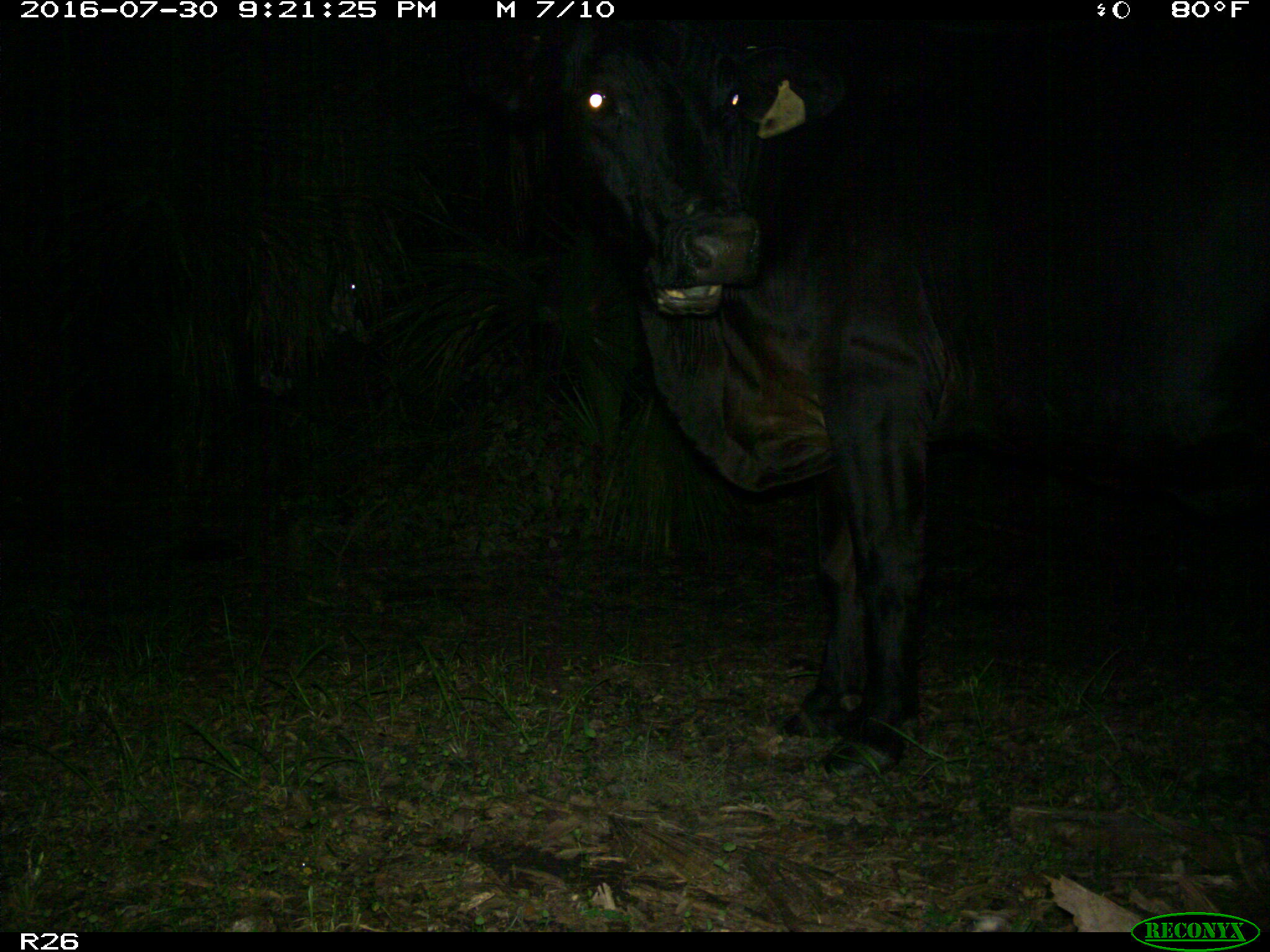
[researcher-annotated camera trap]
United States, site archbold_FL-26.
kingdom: Animalia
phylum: Chordata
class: Mammalia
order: Artiodactyla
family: Bovidae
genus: Bos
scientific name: Bos taurus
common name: domestic cow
Bos taurus (domestic cow).